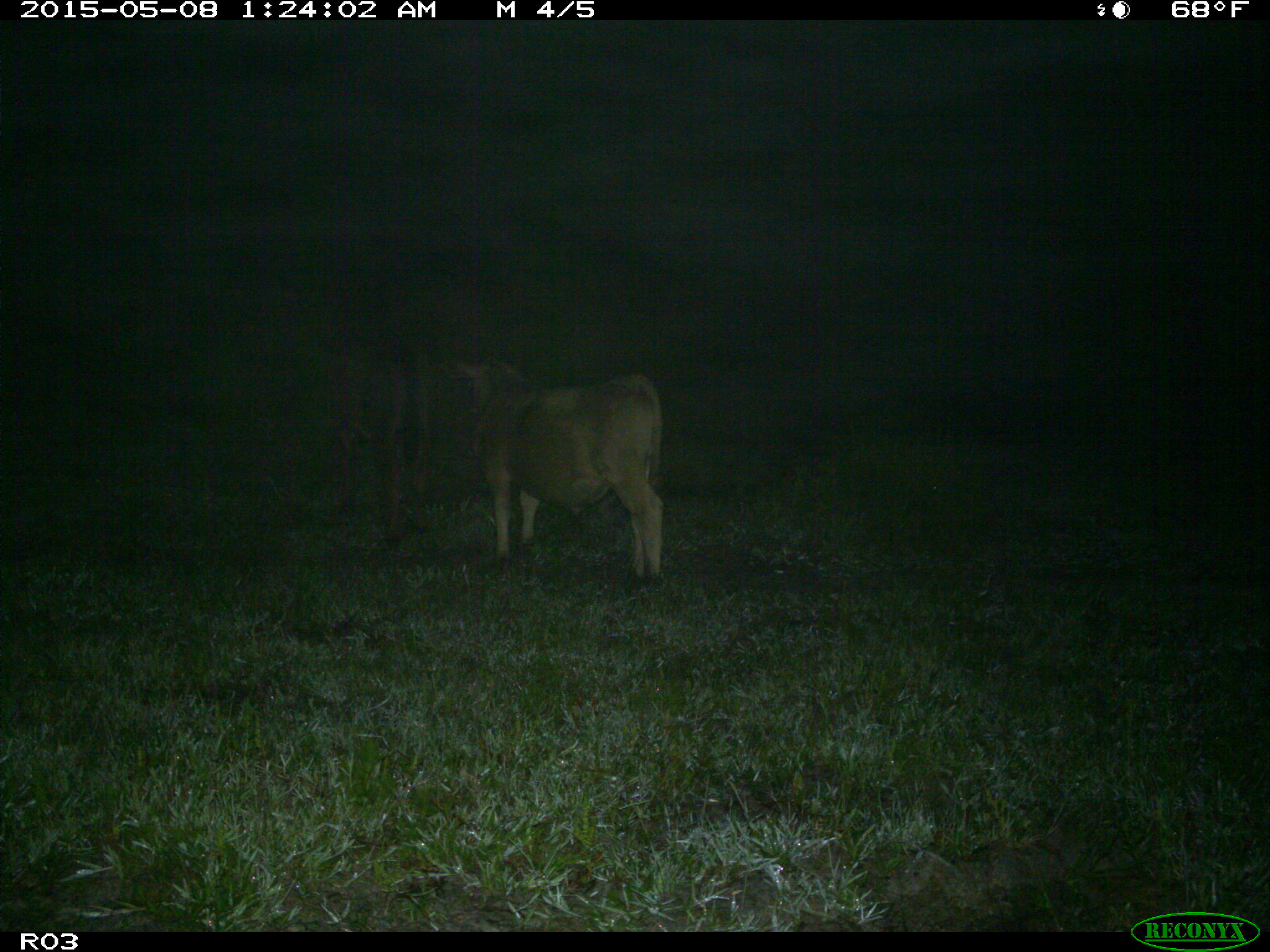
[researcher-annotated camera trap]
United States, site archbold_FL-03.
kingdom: Animalia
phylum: Chordata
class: Mammalia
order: Artiodactyla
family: Bovidae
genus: Bos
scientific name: Bos taurus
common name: domestic cow